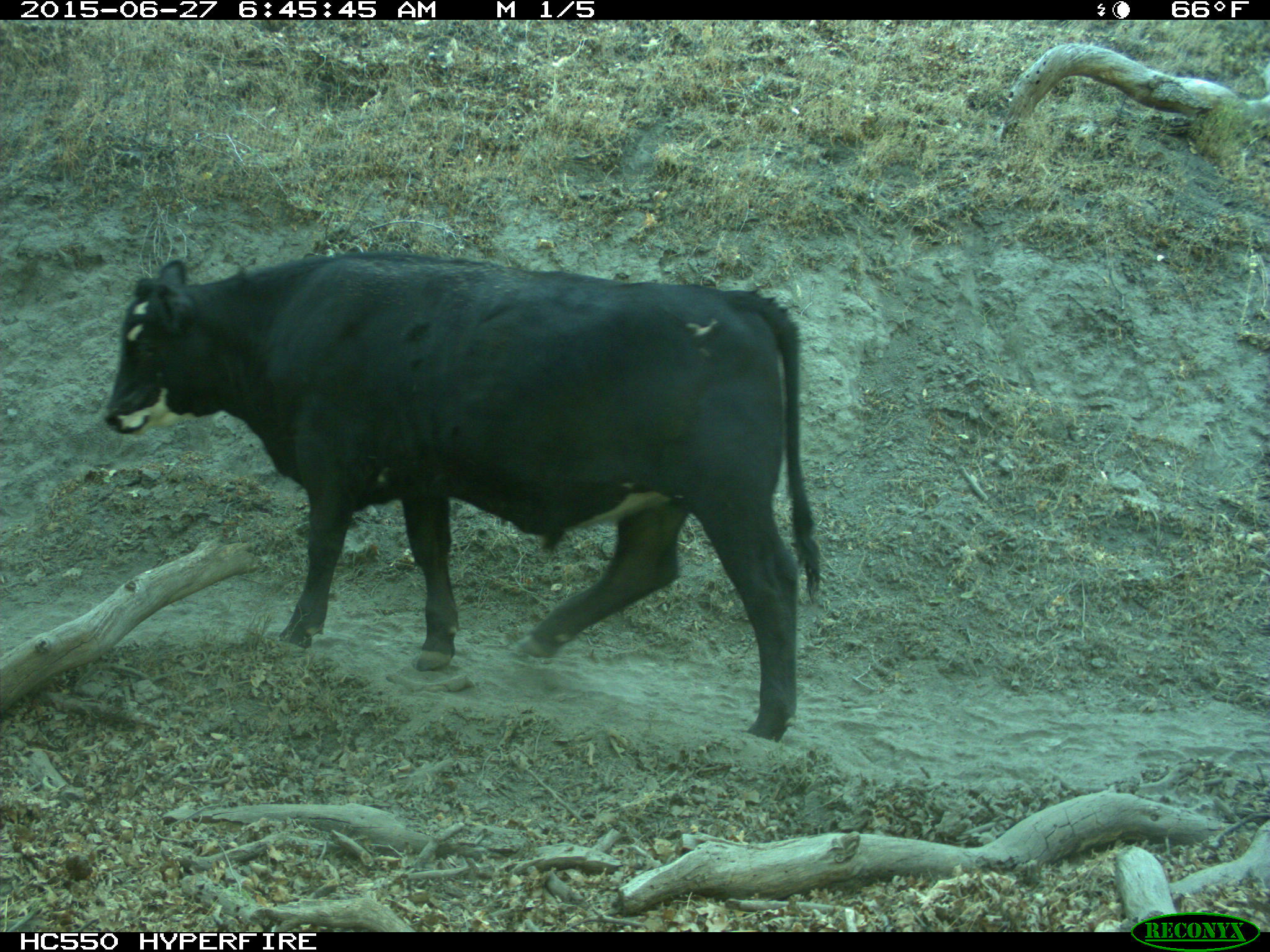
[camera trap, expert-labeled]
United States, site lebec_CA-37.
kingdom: Animalia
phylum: Chordata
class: Mammalia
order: Artiodactyla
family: Bovidae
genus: Bos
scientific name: Bos taurus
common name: domestic cow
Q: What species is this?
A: Bos taurus (domestic cow).